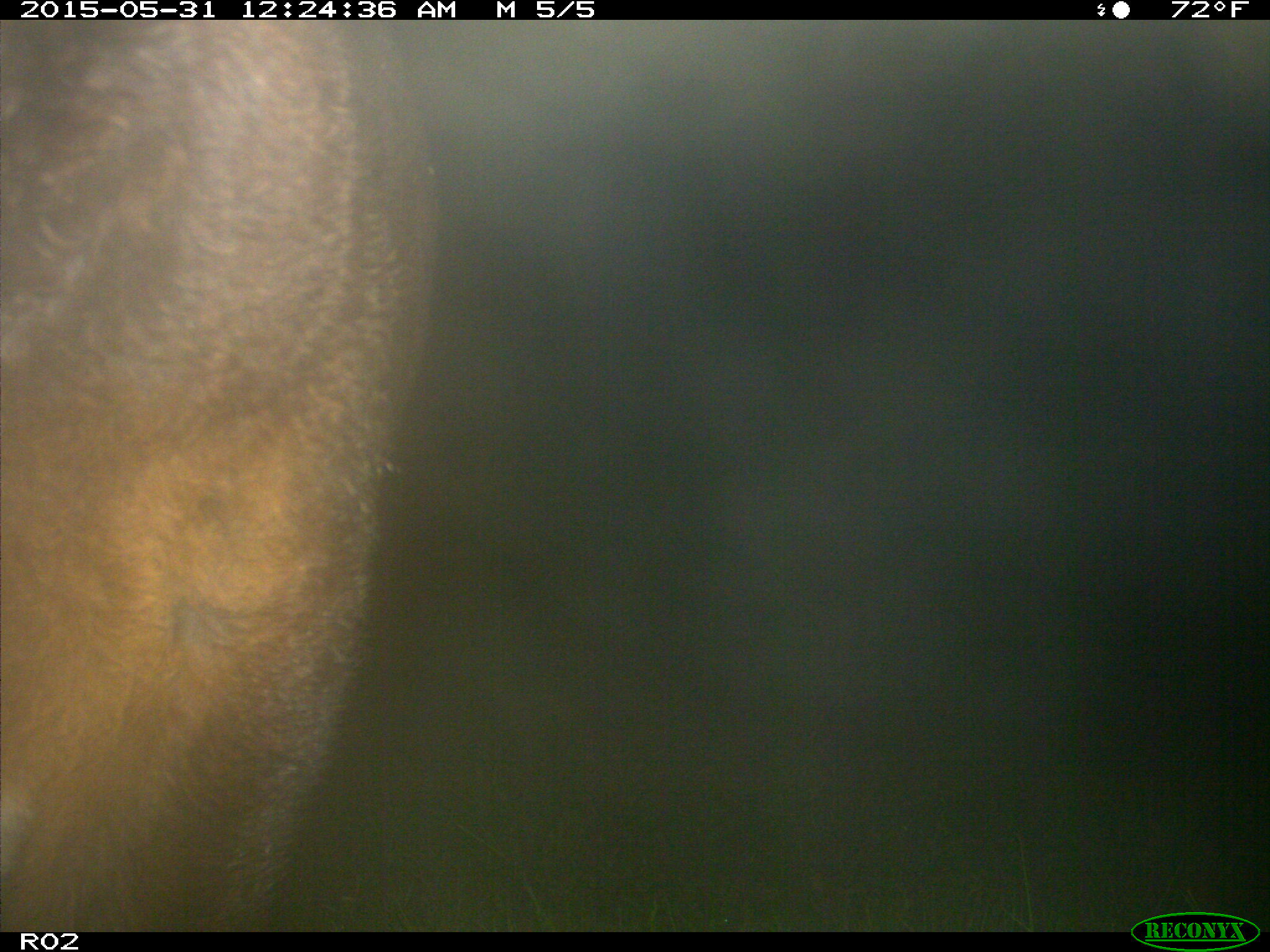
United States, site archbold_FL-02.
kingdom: Animalia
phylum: Chordata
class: Mammalia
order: Artiodactyla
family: Bovidae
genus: Bos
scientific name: Bos taurus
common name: domestic cow